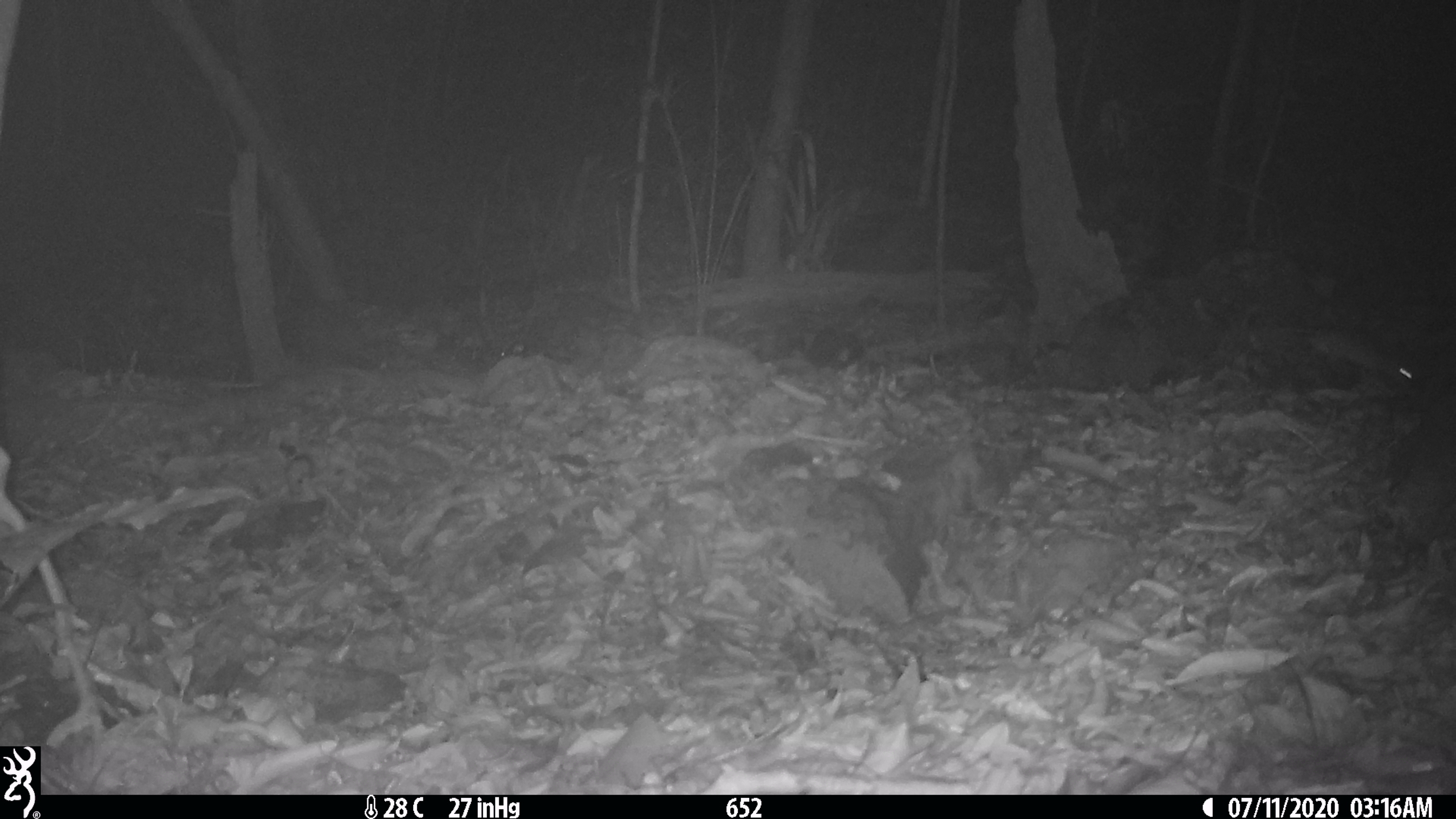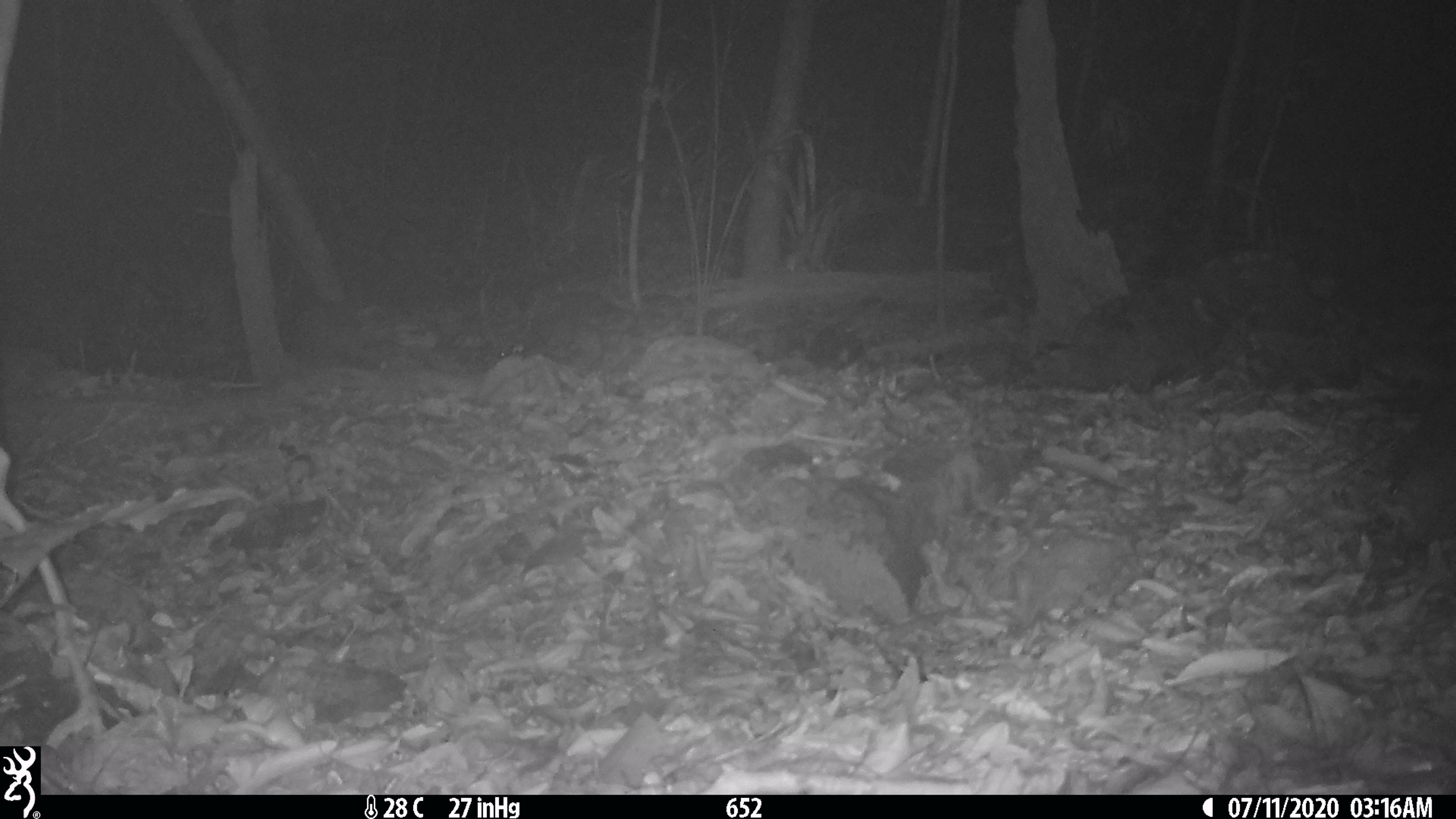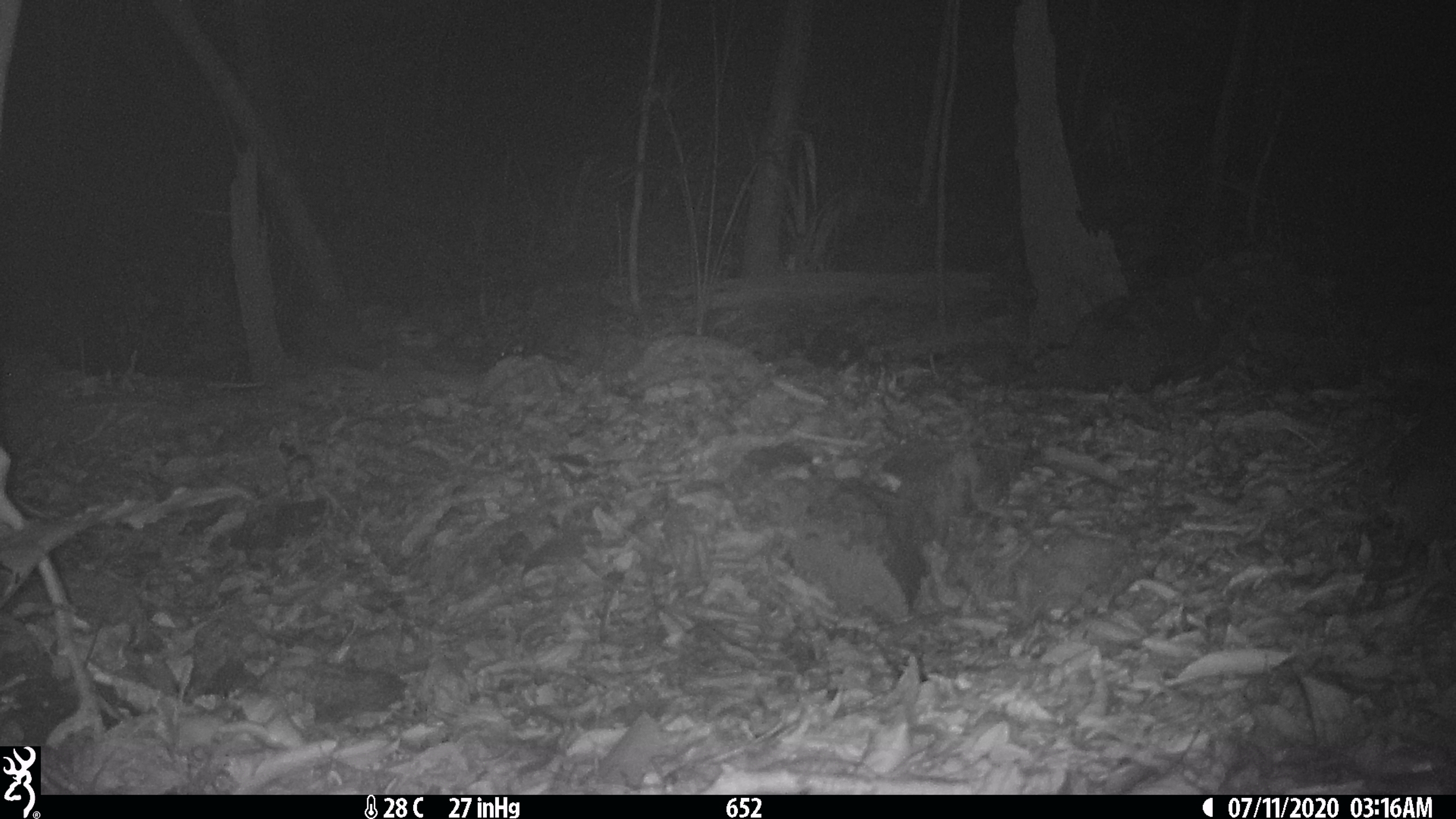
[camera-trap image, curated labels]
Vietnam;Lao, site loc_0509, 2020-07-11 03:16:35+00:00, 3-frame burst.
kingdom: Animalia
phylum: Chordata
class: Mammalia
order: Rodentia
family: Muridae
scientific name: Muridae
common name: old-world mice and rats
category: unidentified murid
Unidentified murid (old-world mice and rats) (Muridae). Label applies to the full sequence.